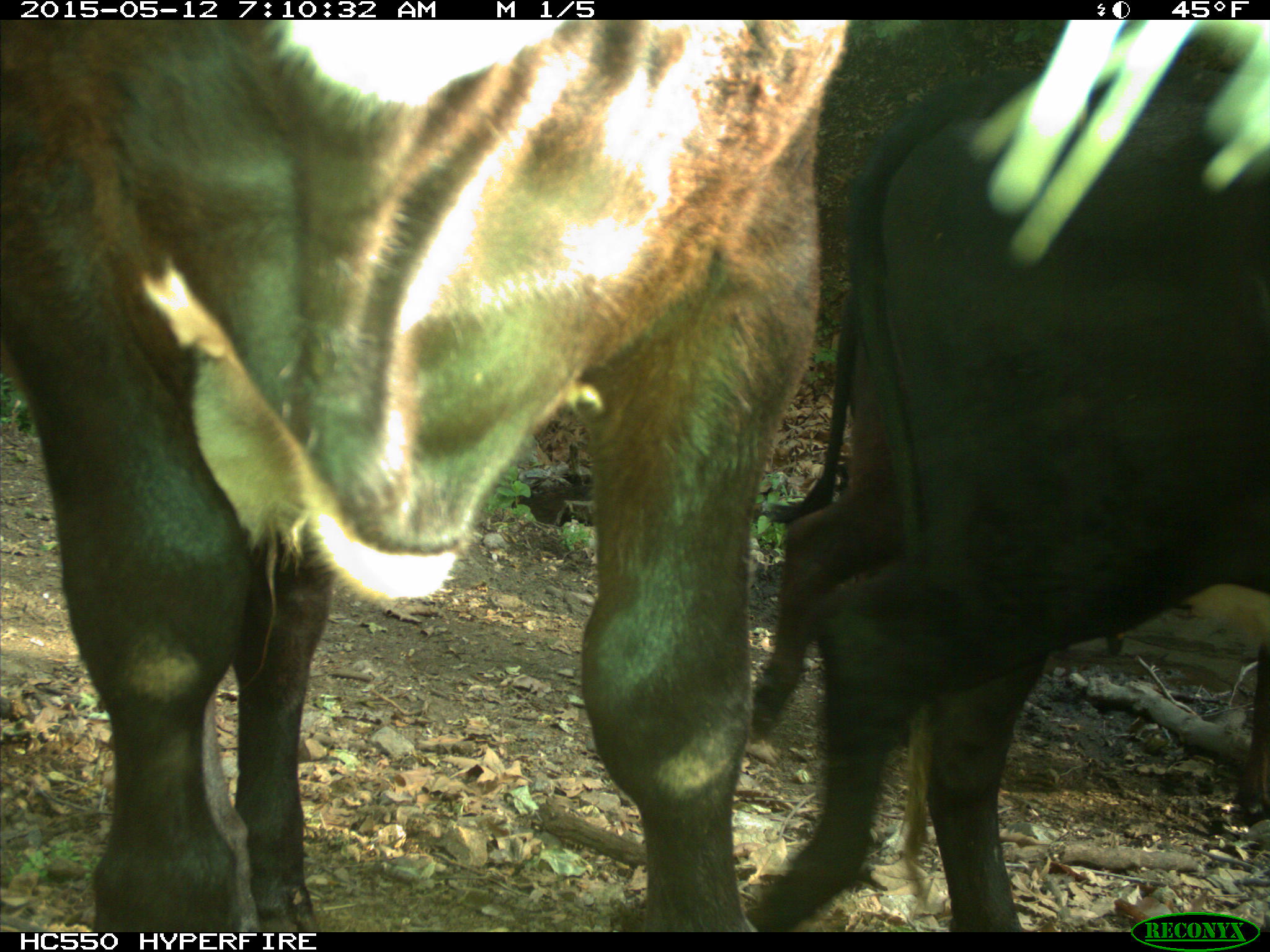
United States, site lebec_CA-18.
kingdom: Animalia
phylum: Chordata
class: Mammalia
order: Artiodactyla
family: Bovidae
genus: Bos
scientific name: Bos taurus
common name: domestic cow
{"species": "Bos taurus (domestic cow)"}